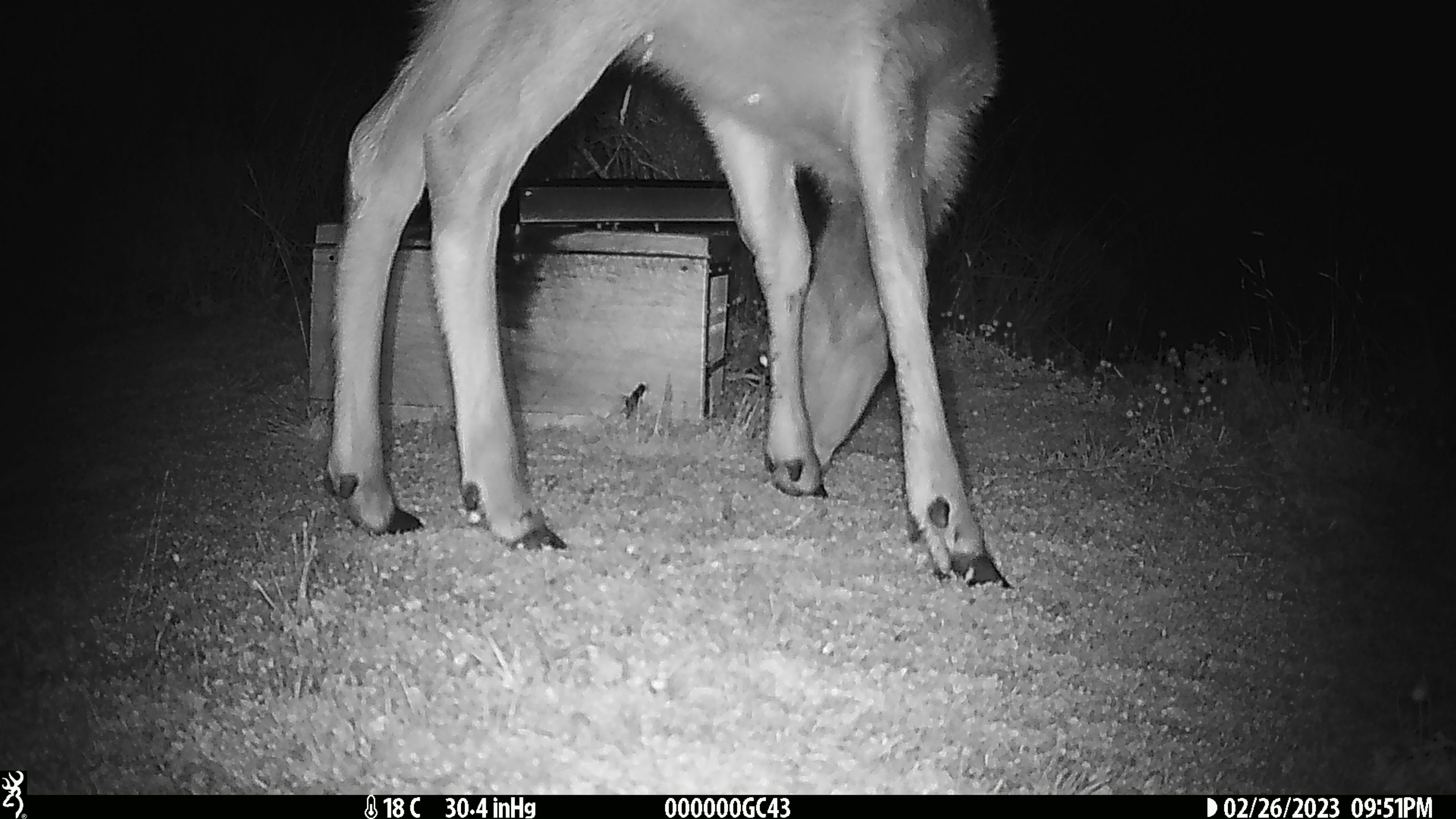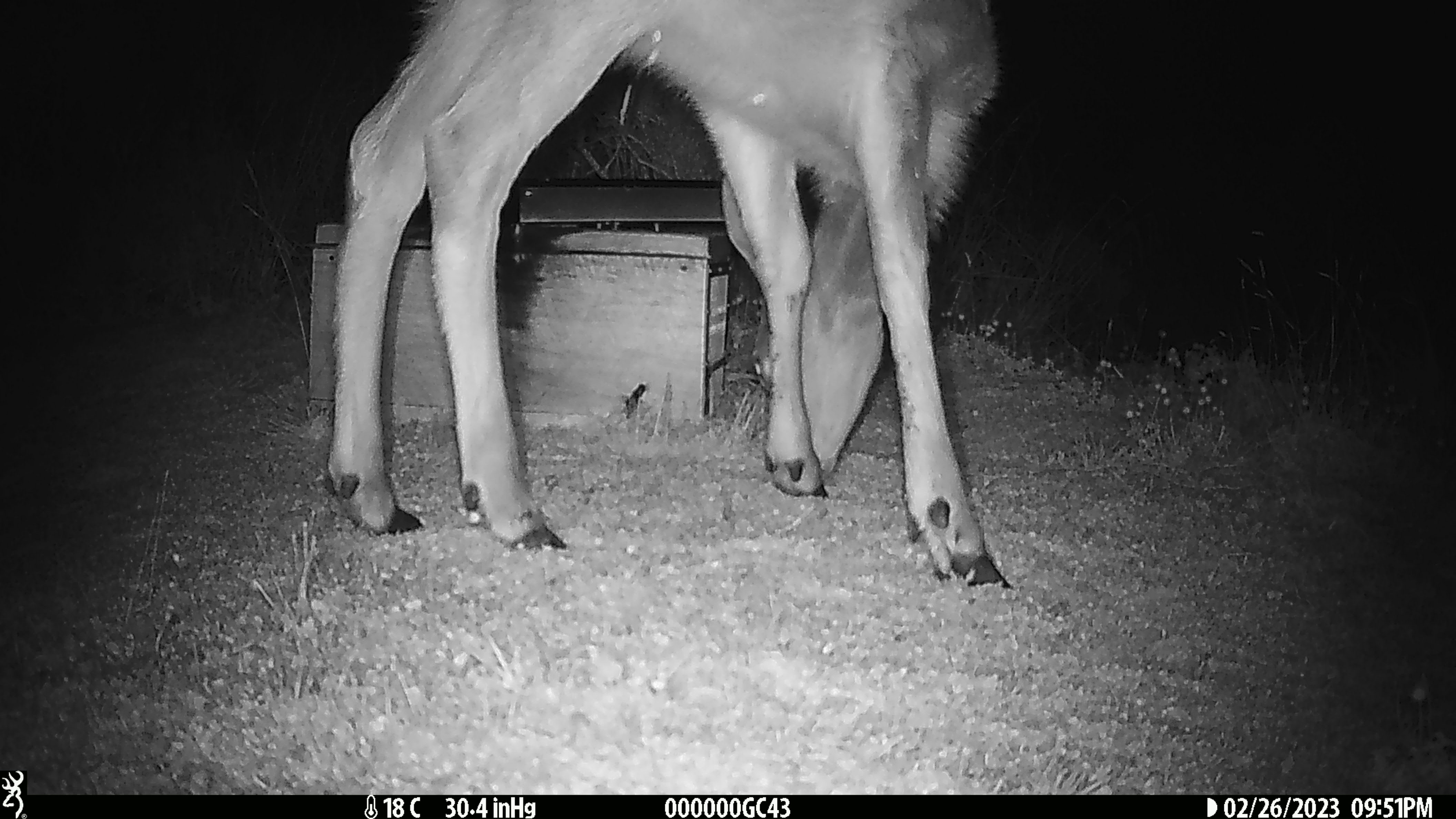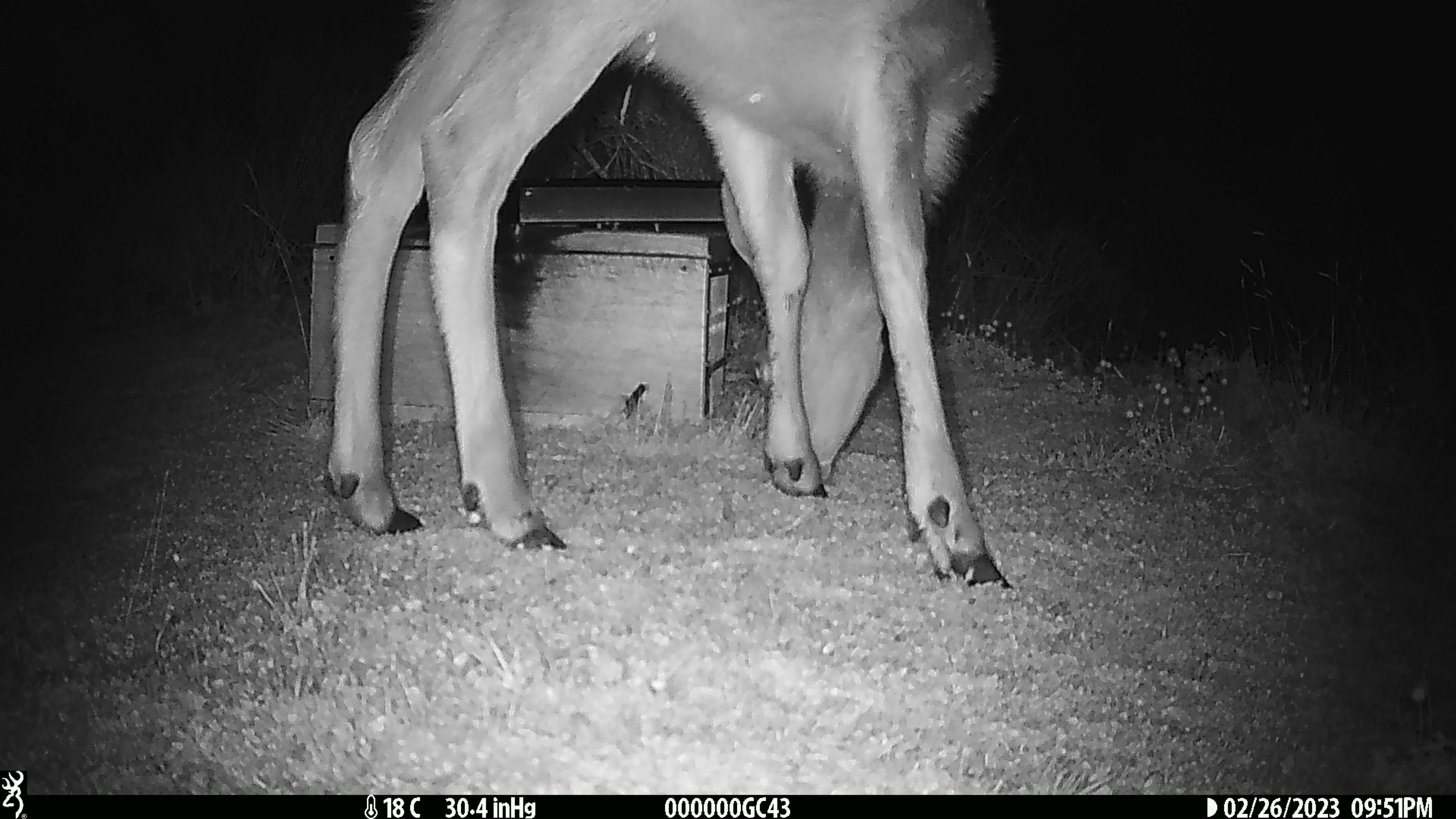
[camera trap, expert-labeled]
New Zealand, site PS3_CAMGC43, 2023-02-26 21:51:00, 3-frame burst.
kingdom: Animalia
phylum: Chordata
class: Mammalia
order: Artiodactyla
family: Cervidae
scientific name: Cervidae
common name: deer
Deer (Cervidae).